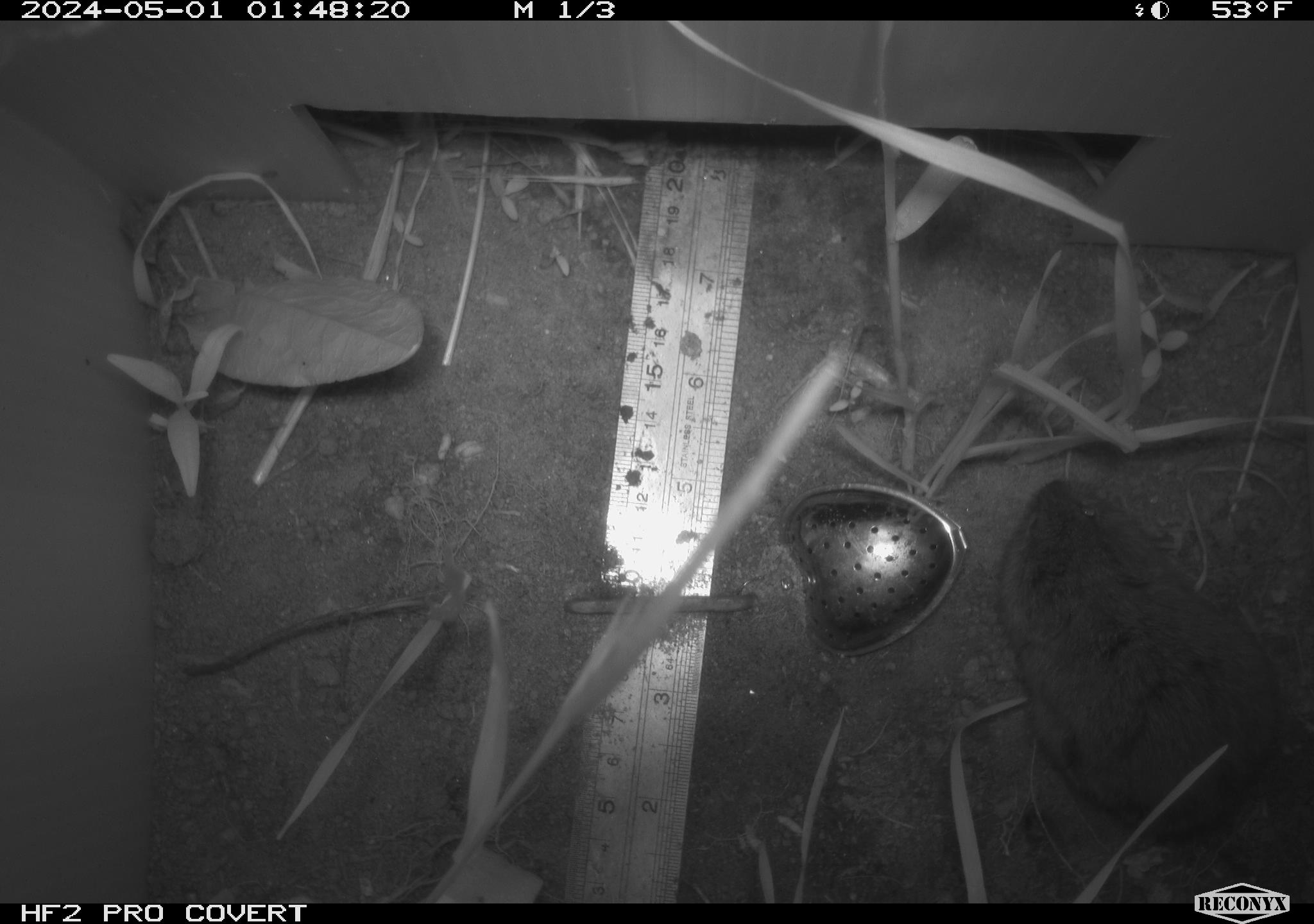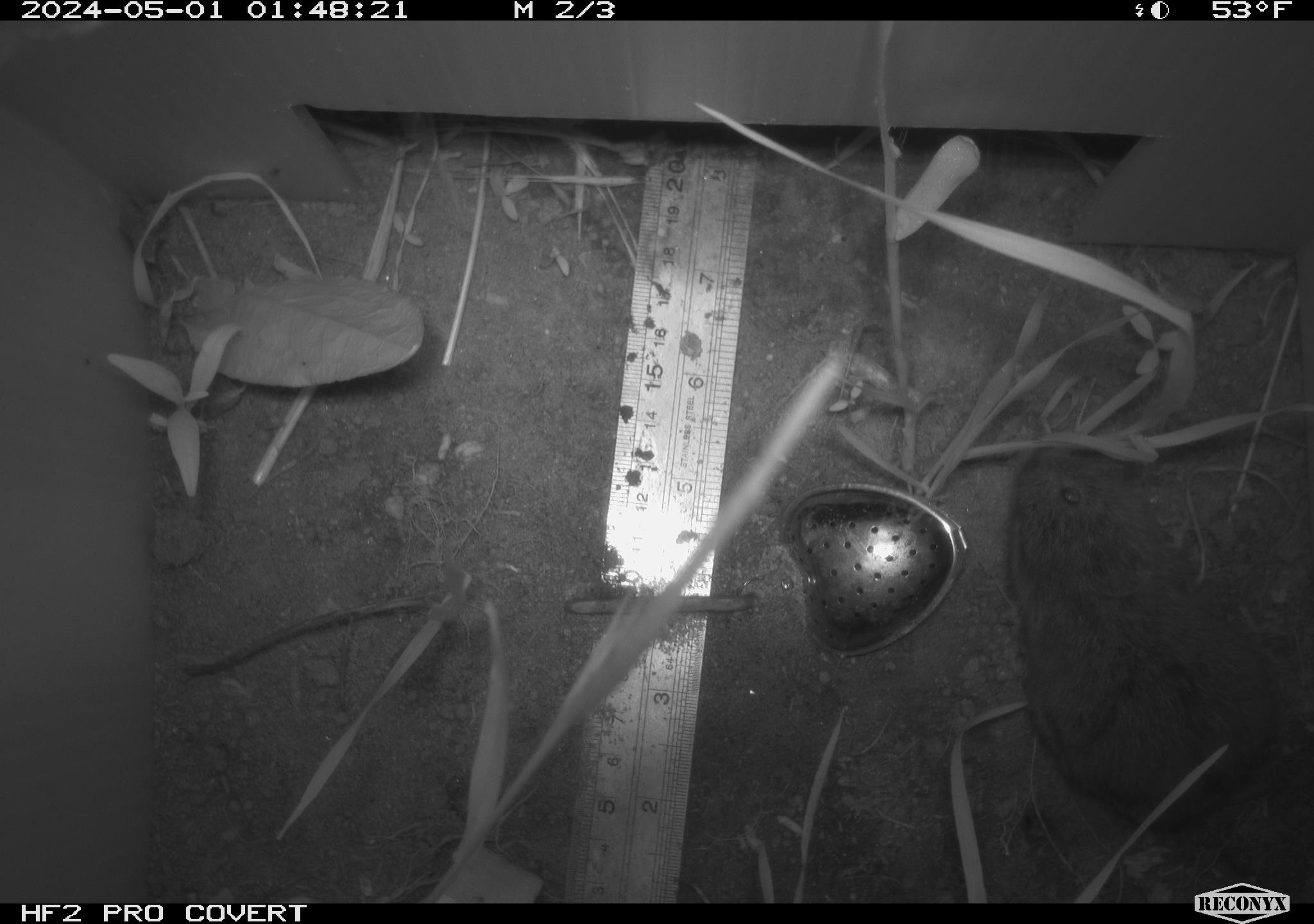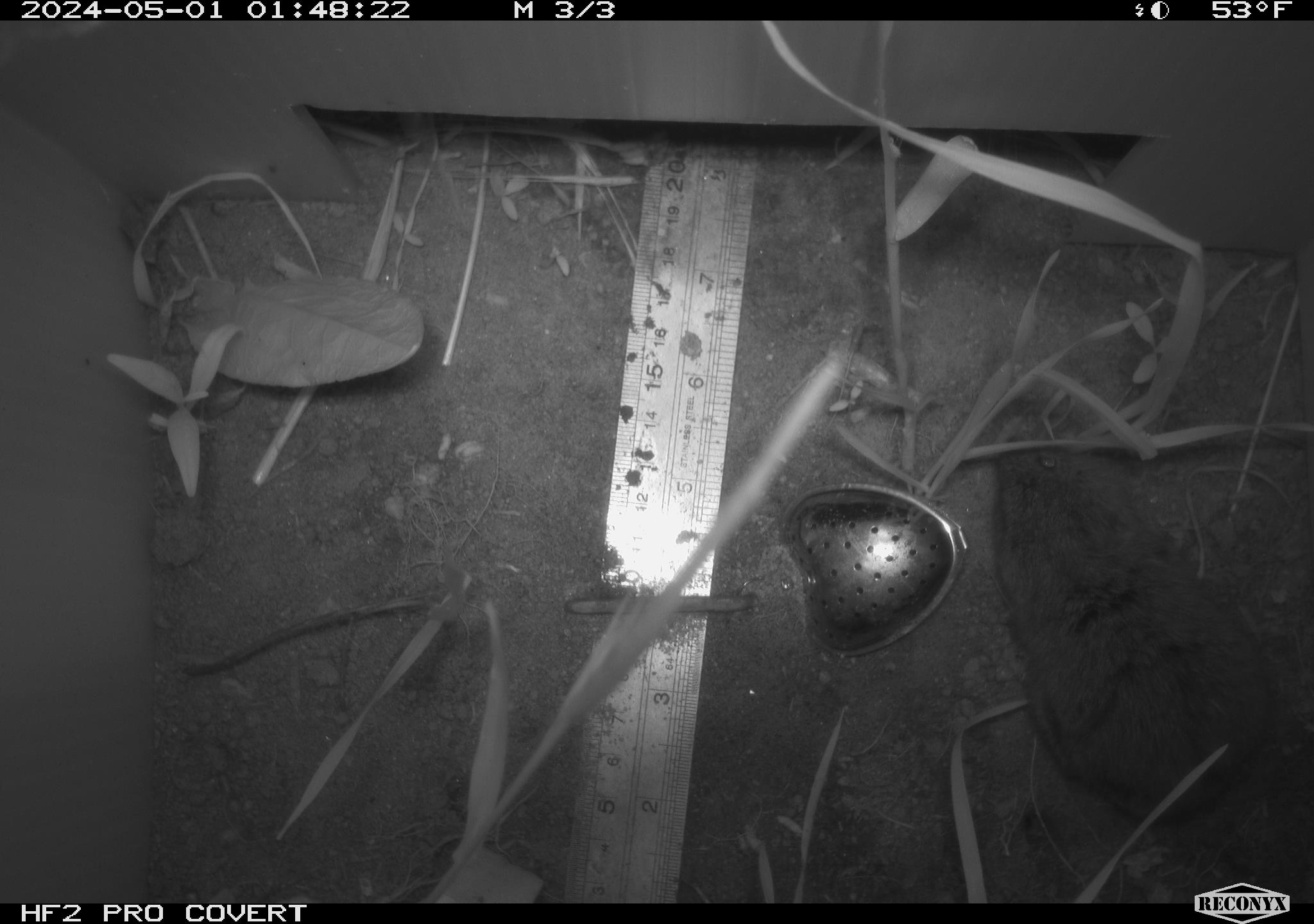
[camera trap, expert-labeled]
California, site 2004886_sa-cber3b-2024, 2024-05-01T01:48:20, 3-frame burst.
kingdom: Animalia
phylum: Chordata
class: Mammalia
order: Rodentia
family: Cricetidae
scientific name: Arvicolinae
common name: voles, lemmings, and muskrats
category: arvicolinae subfamily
Arvicolinae subfamily (voles, lemmings, and muskrats) (Arvicolinae).